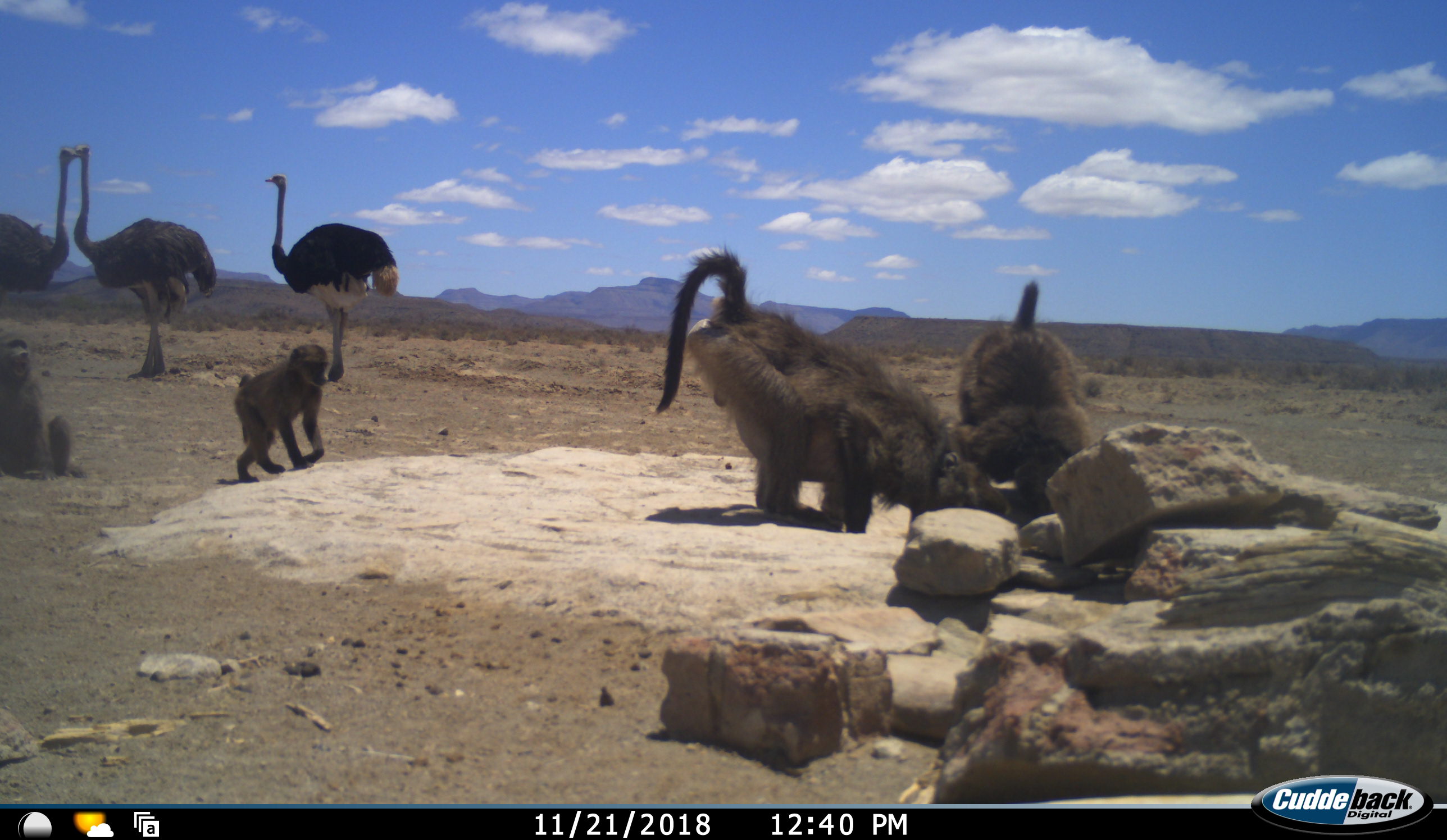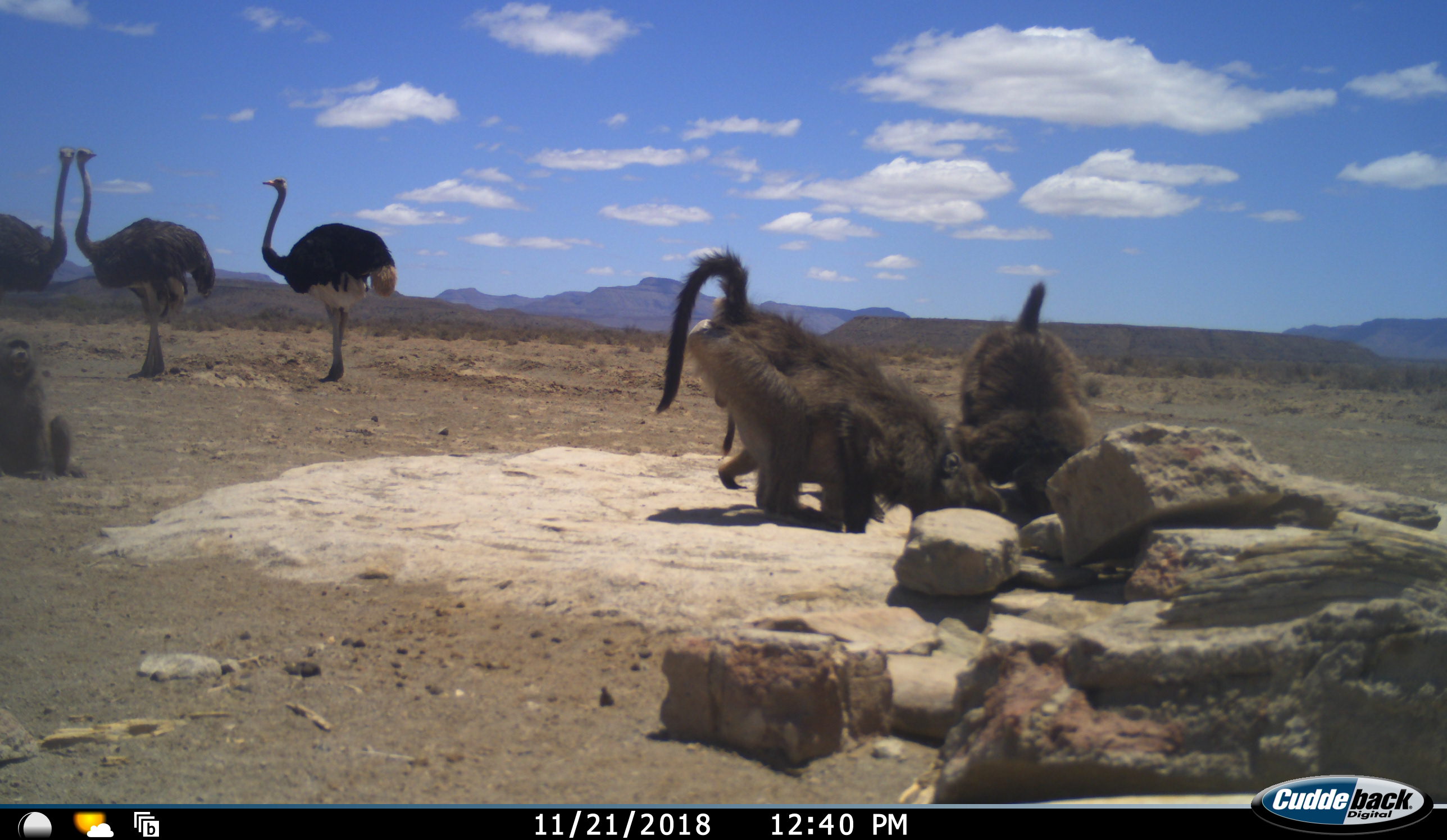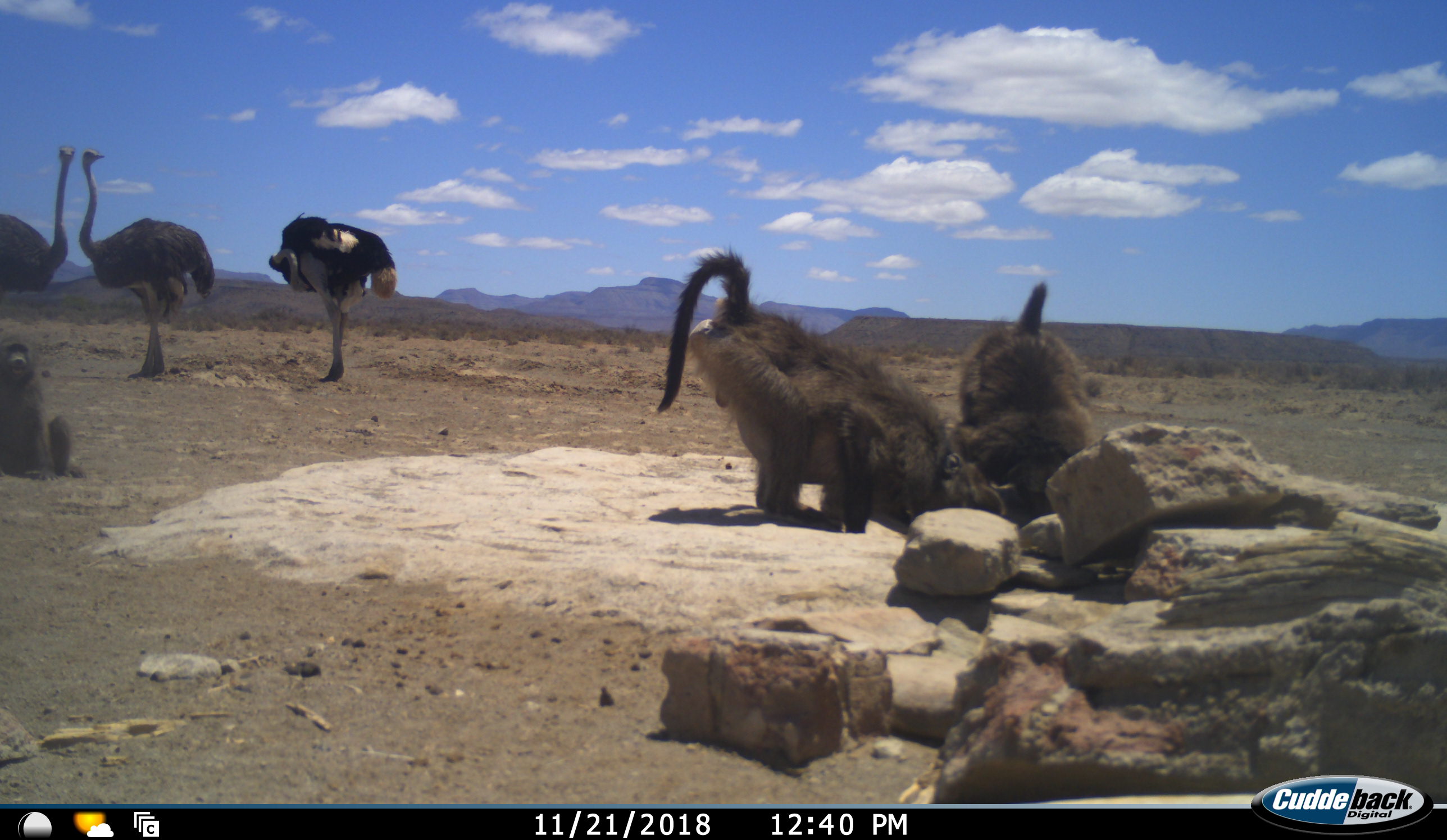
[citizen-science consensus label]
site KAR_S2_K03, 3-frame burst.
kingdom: Animalia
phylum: Chordata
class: Mammalia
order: Primates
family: Cercopithecidae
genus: Papio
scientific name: Papio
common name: baboon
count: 4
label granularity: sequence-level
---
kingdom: Animalia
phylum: Chordata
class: Aves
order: Struthioniformes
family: Struthionidae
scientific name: Struthionidae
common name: ostrich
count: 3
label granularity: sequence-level